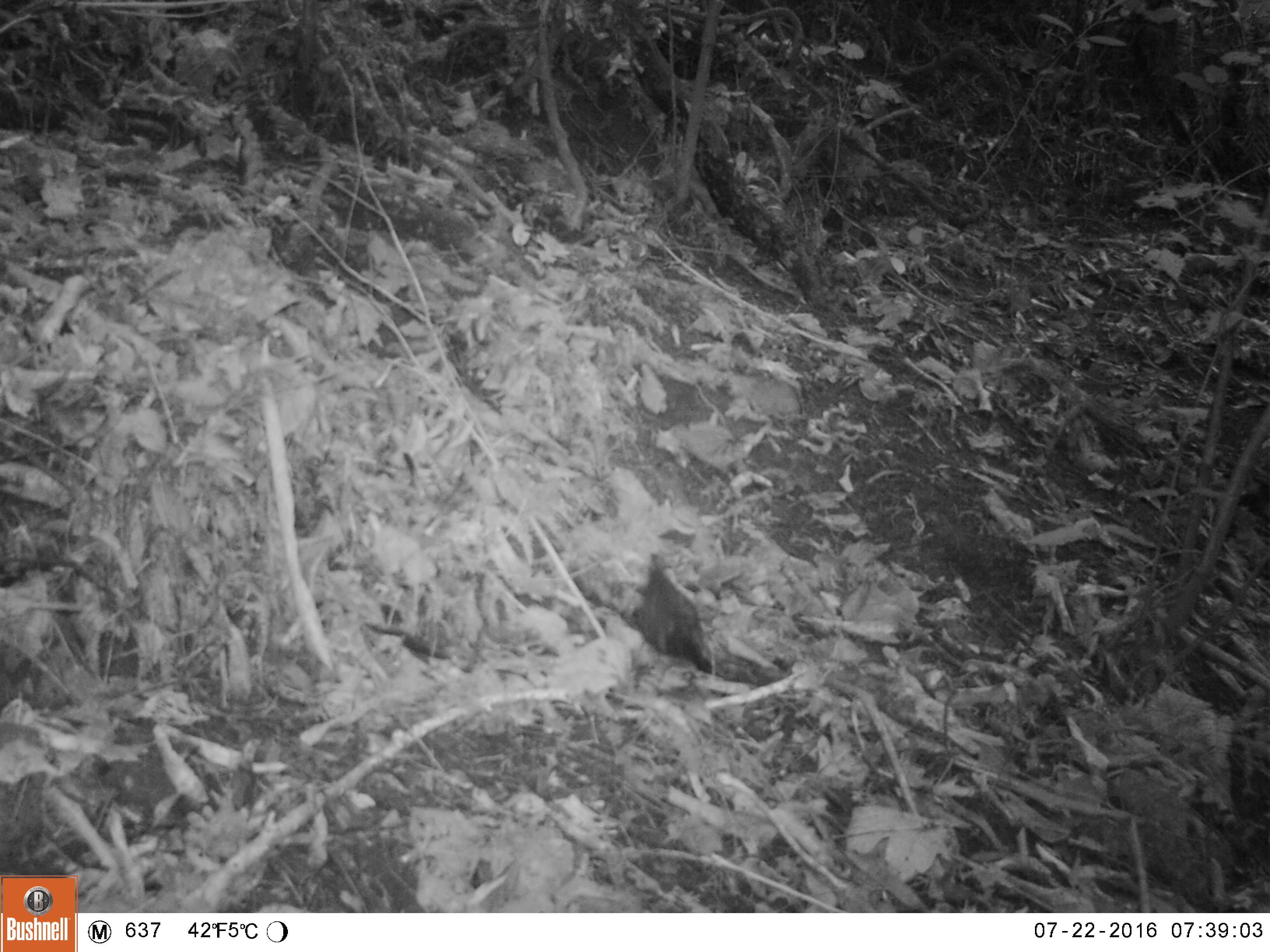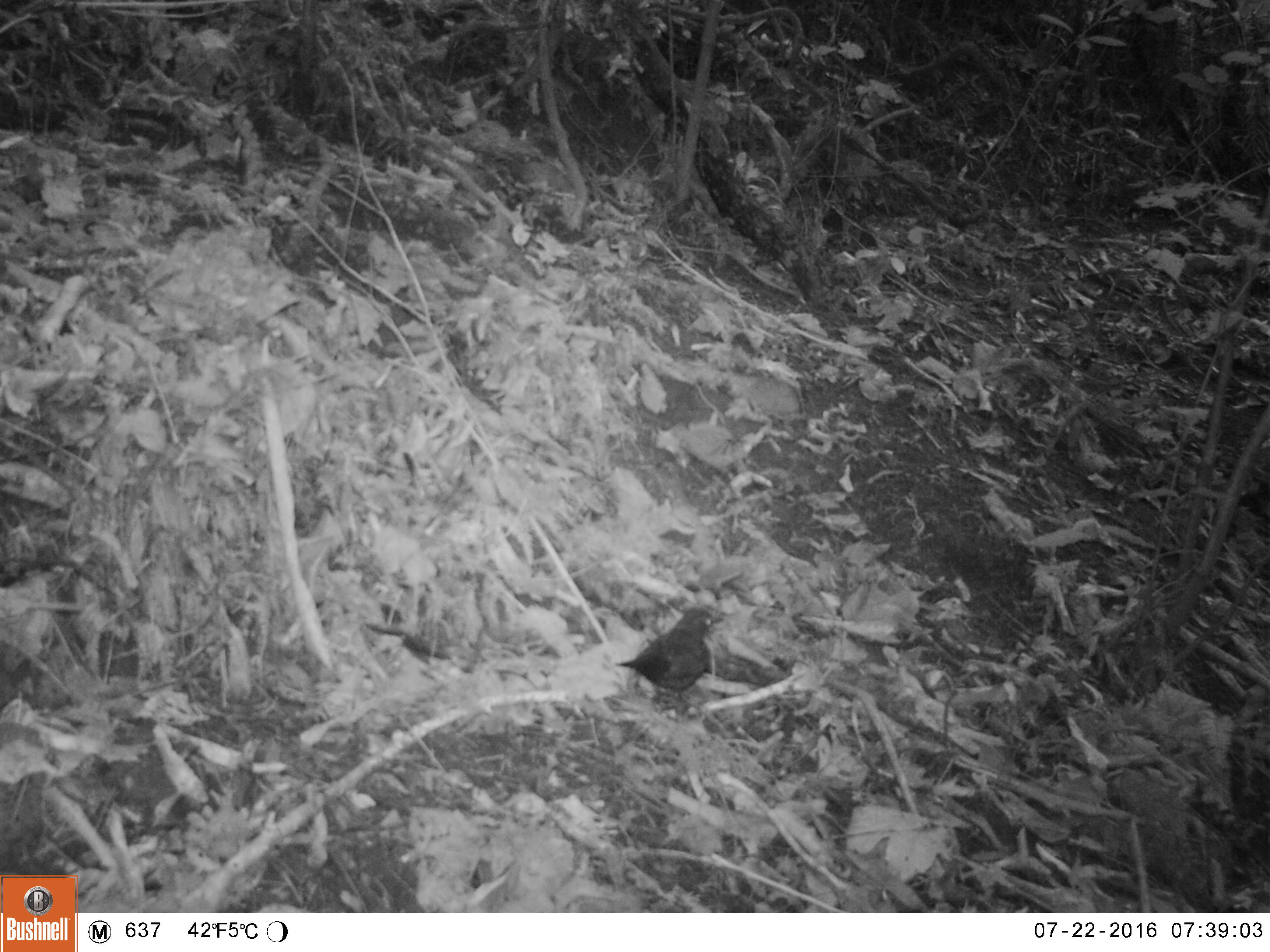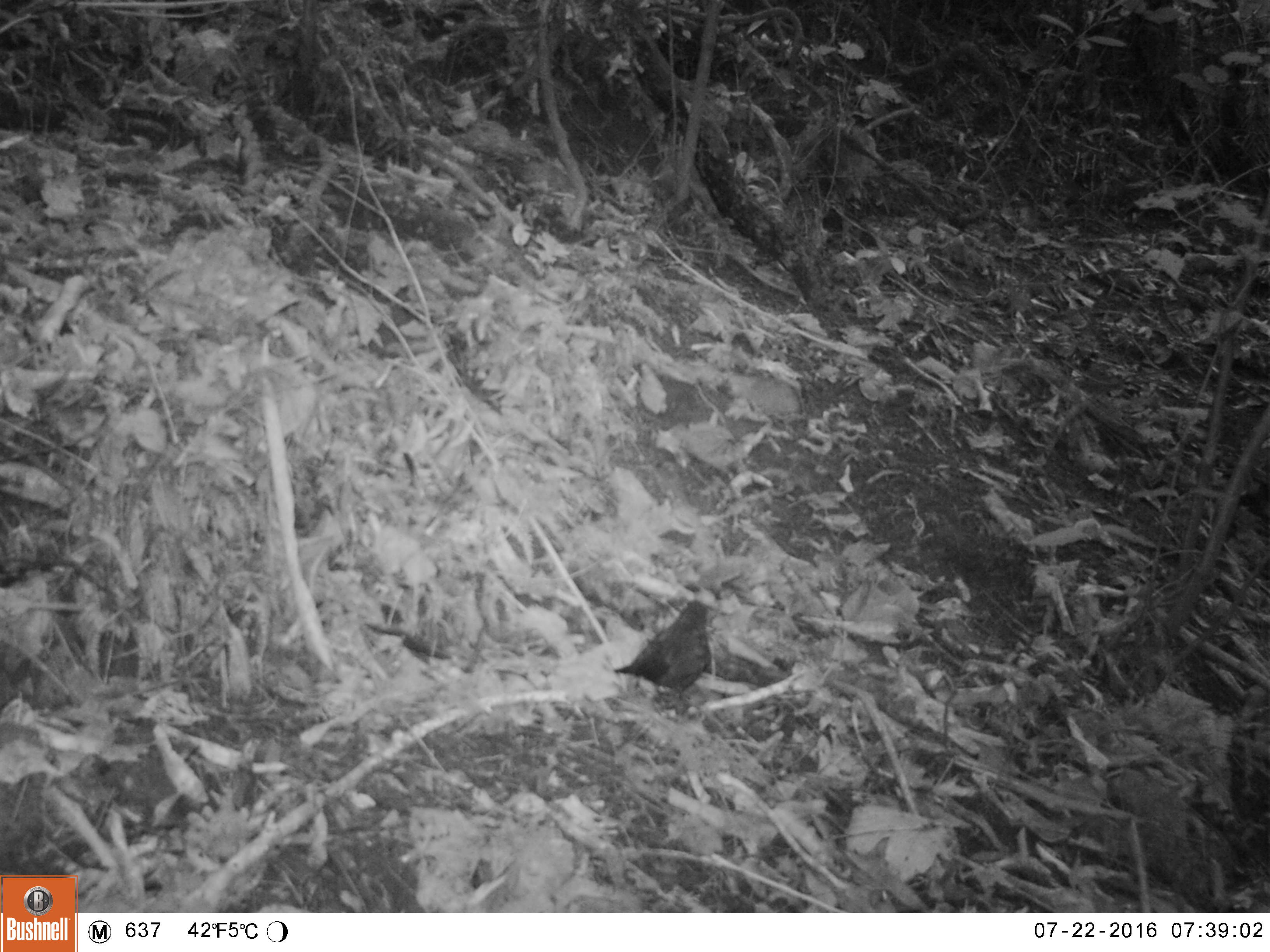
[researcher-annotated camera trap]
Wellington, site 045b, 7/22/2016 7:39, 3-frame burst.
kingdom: Animalia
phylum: Chordata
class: Aves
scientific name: Aves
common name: bird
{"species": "bird (Aves)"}